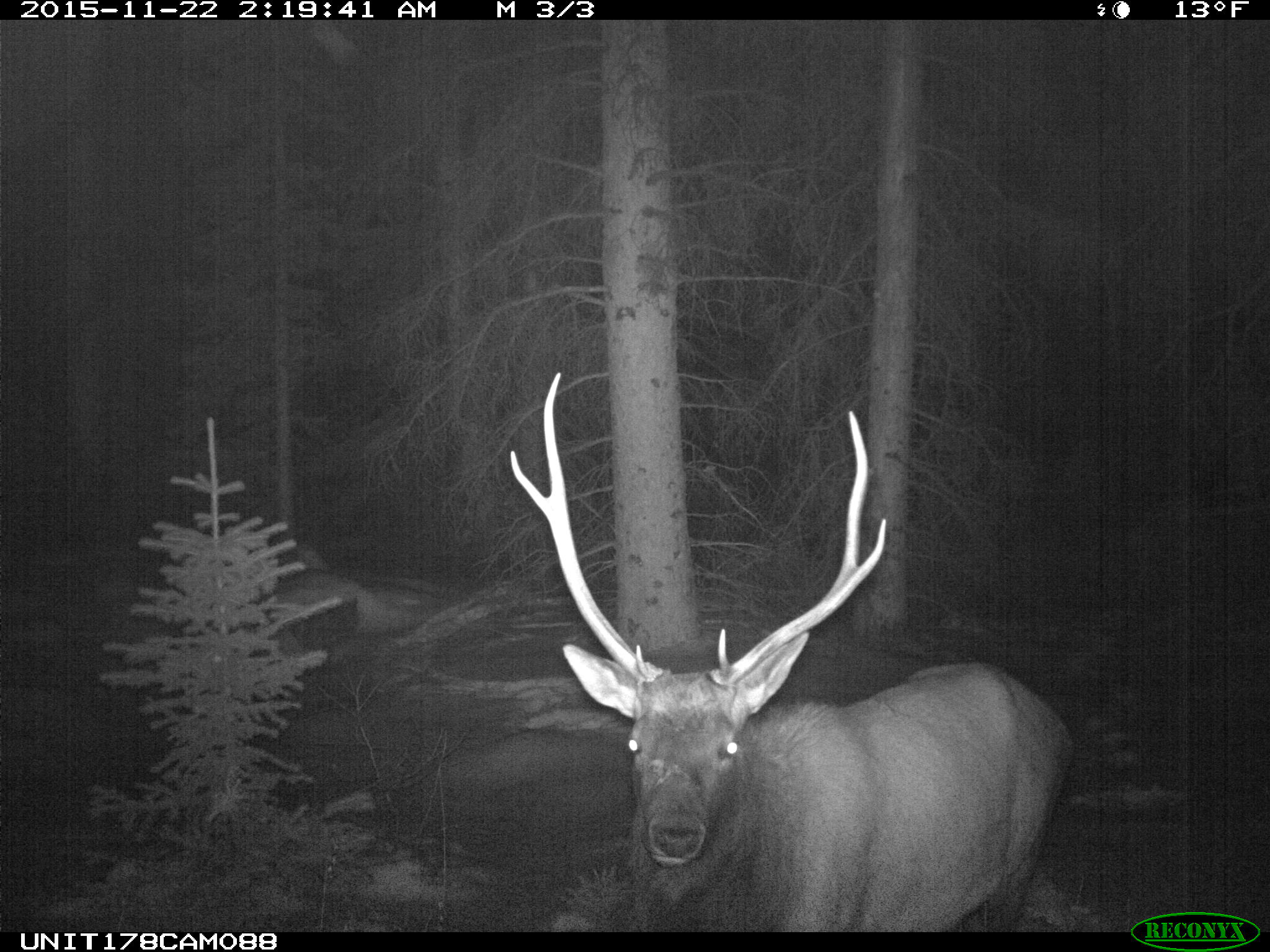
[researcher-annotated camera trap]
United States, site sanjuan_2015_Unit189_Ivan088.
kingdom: Animalia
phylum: Chordata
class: Mammalia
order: Artiodactyla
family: Cervidae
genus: Cervus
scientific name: Cervus elaphus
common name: red deer